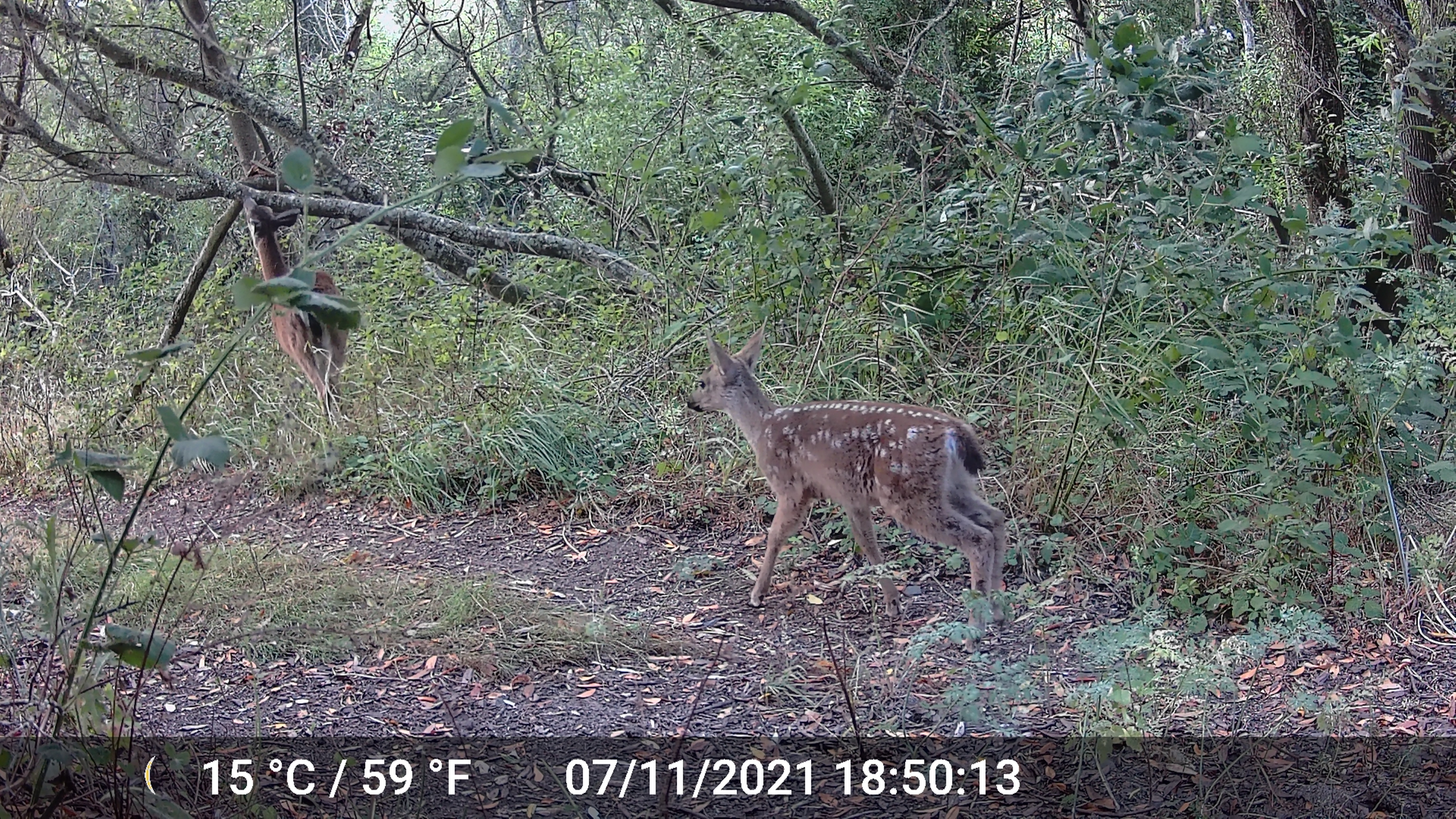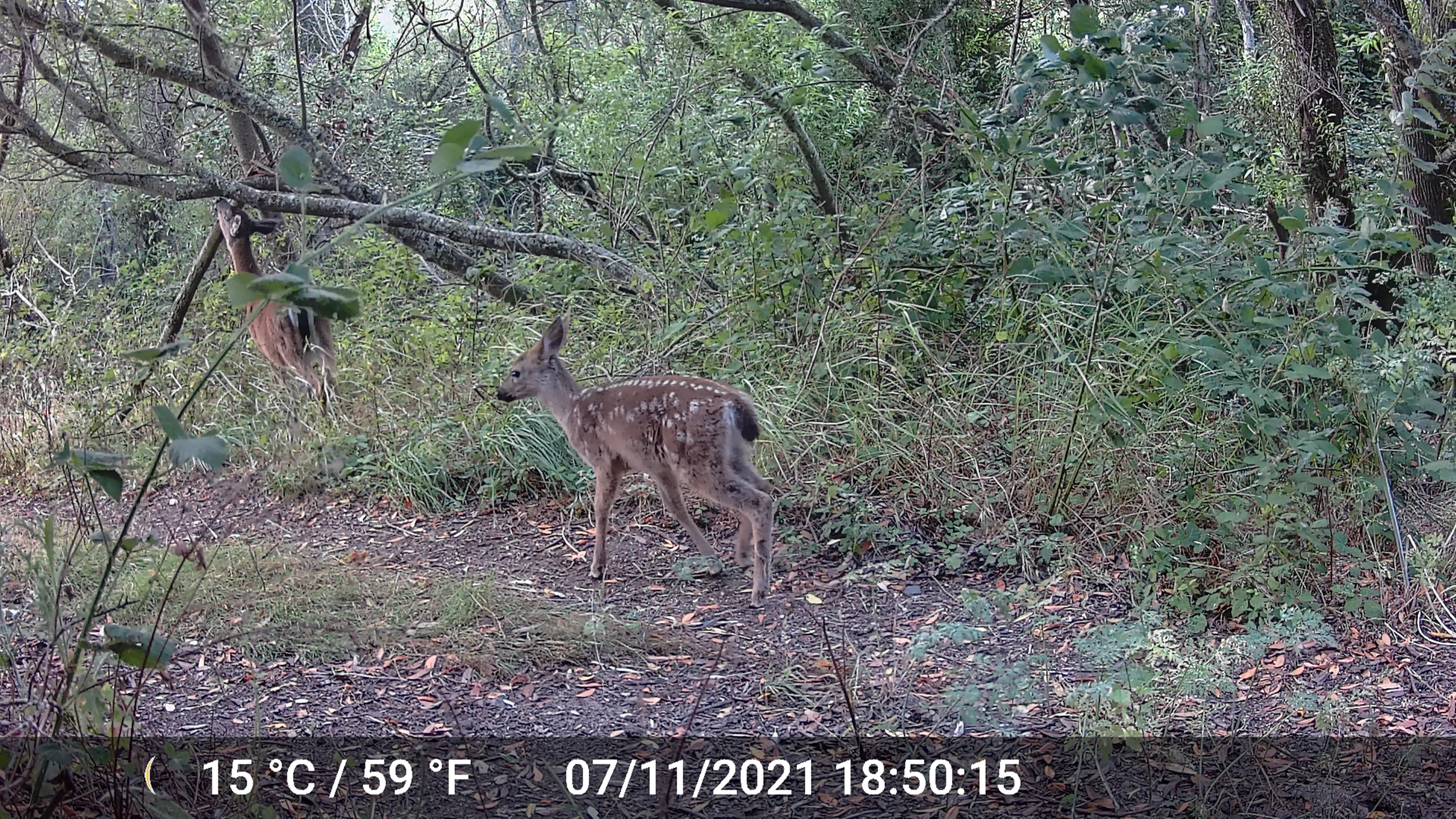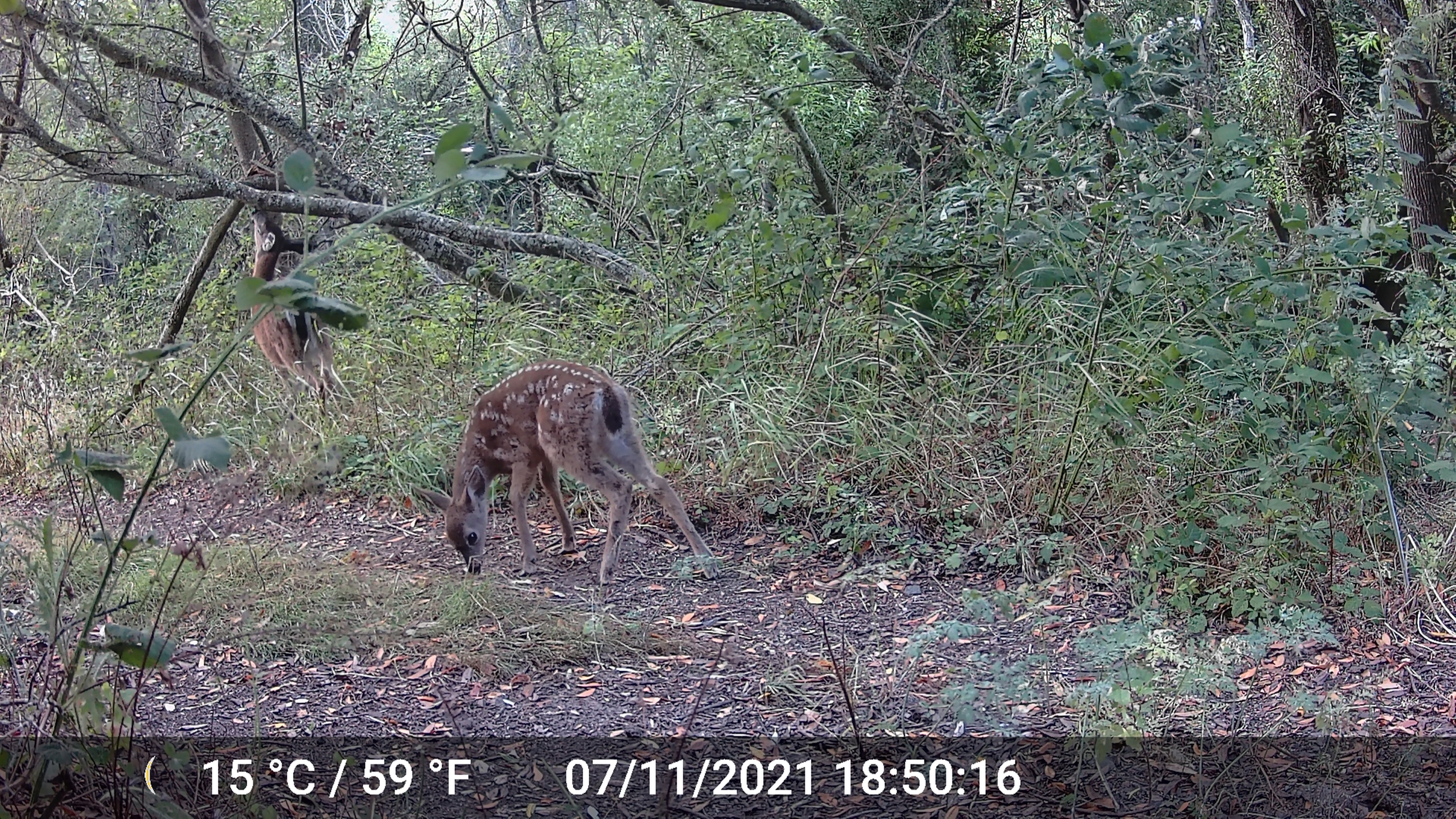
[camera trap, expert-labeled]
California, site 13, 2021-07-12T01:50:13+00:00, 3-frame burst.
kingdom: Animalia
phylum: Chordata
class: Mammalia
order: Artiodactyla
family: Cervidae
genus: Odocoileus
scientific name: Odocoileus hemionus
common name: mule deer